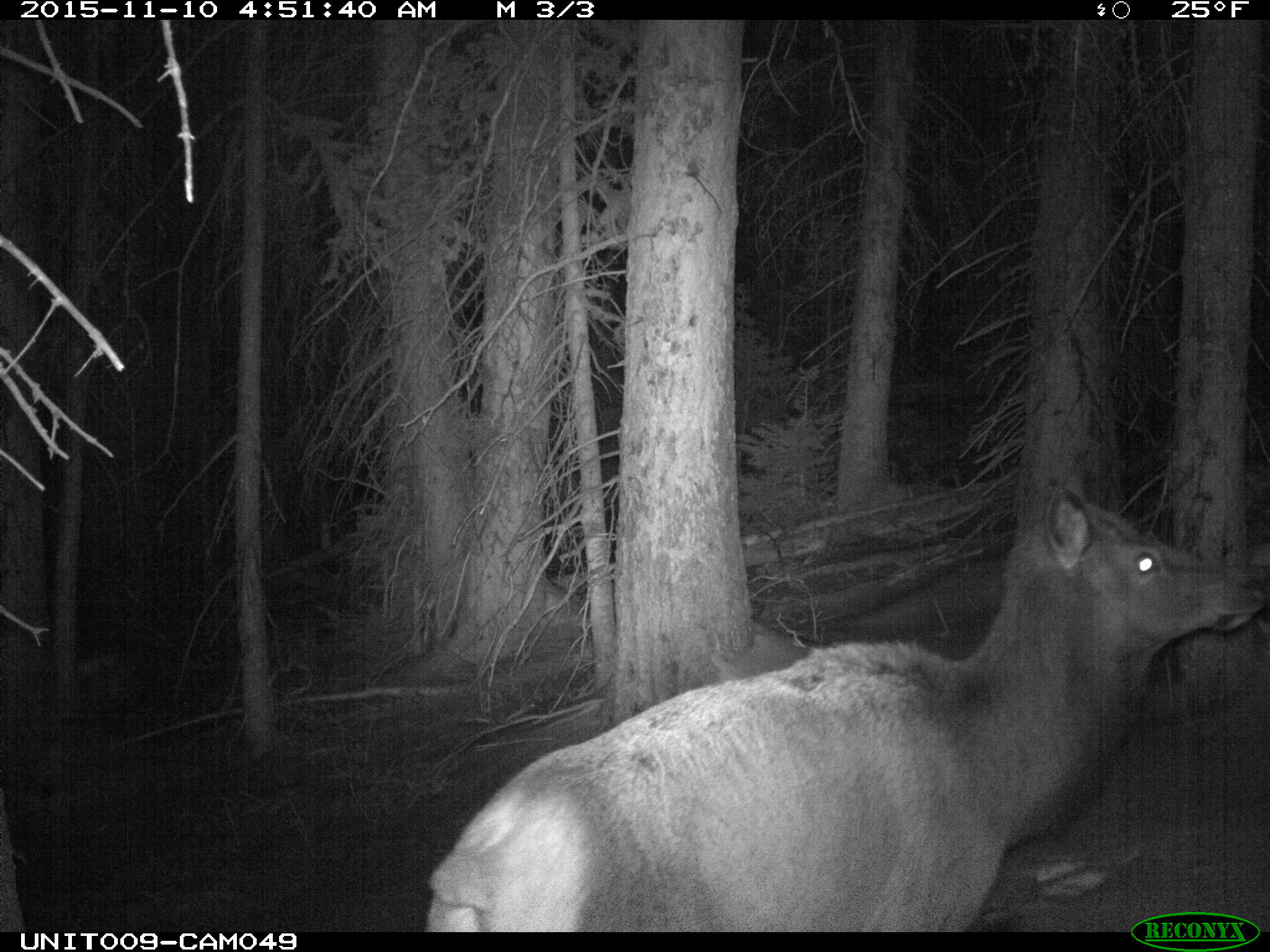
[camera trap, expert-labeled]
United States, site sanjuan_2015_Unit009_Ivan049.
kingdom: Animalia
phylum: Chordata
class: Mammalia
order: Artiodactyla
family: Cervidae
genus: Cervus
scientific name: Cervus elaphus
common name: red deer